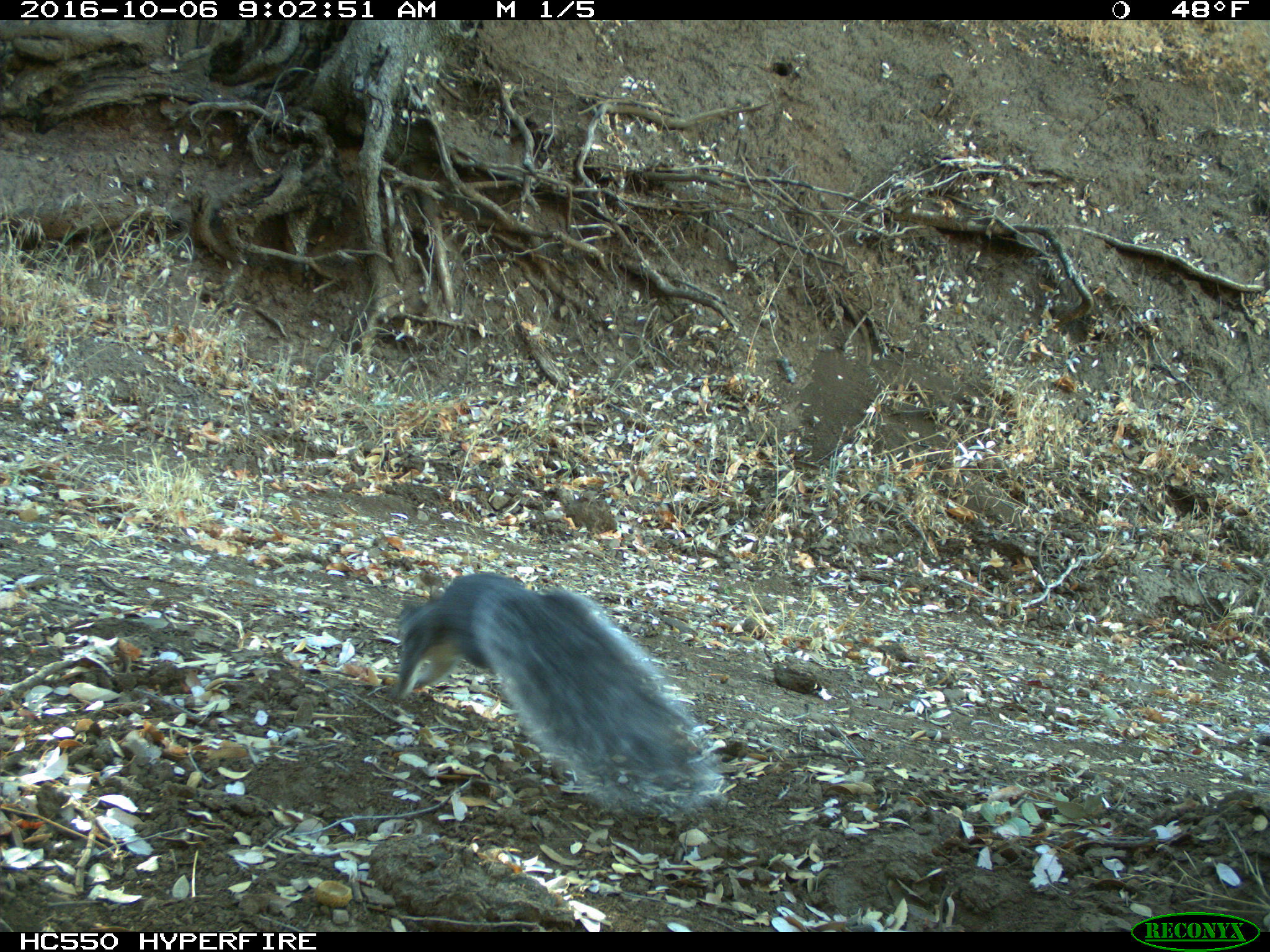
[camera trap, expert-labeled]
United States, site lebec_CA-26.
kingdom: Animalia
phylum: Chordata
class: Mammalia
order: Rodentia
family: Sciuridae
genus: Sciurus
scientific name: Sciurus carolinensis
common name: eastern gray squirrel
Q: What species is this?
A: Sciurus carolinensis (eastern gray squirrel).